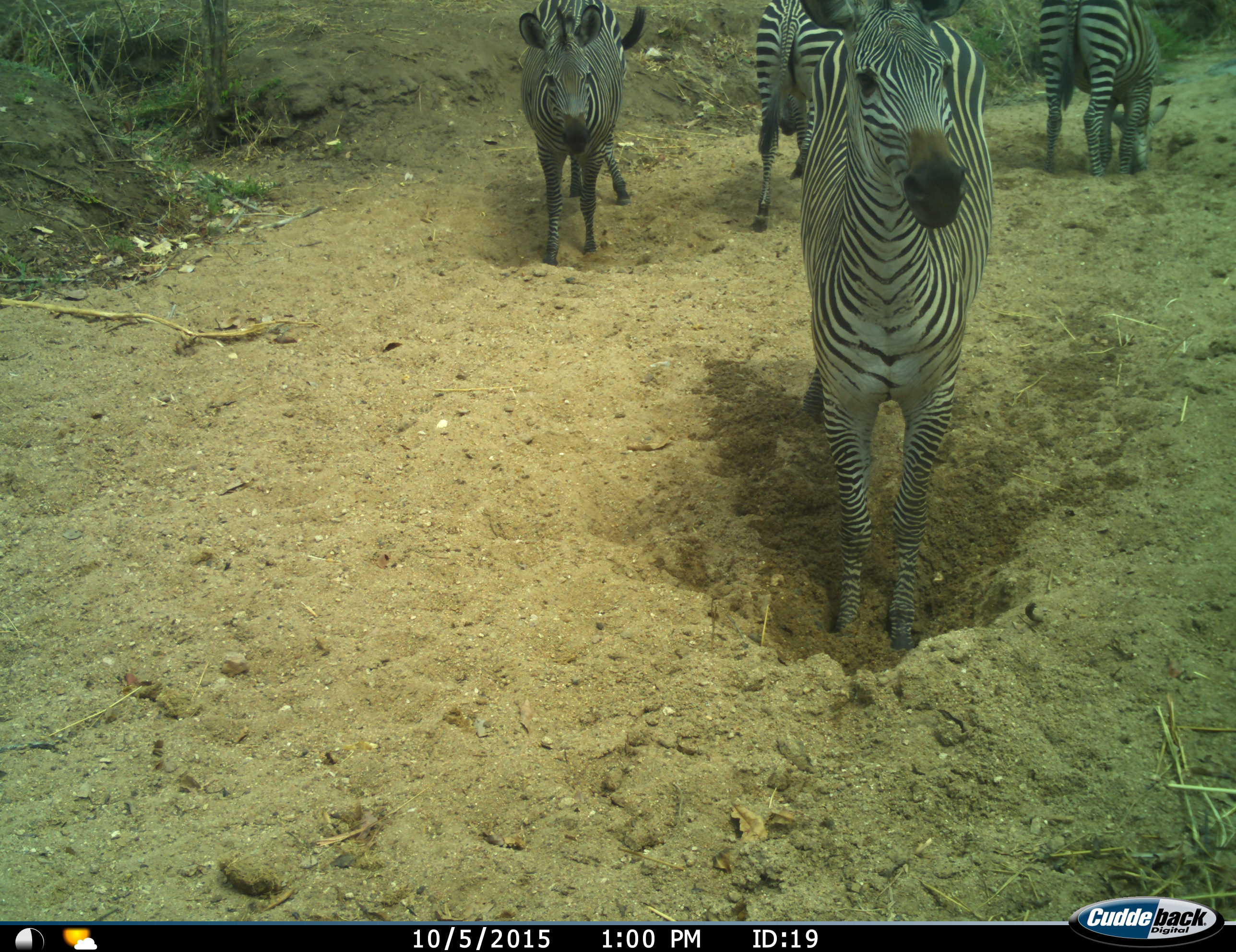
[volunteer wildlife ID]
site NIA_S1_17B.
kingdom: Animalia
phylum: Chordata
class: Mammalia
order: Perissodactyla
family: Equidae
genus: Equus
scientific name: Equus quagga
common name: plains zebra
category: zebraplains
Zebraplains (plains zebra) (Equus quagga), count 4. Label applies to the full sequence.